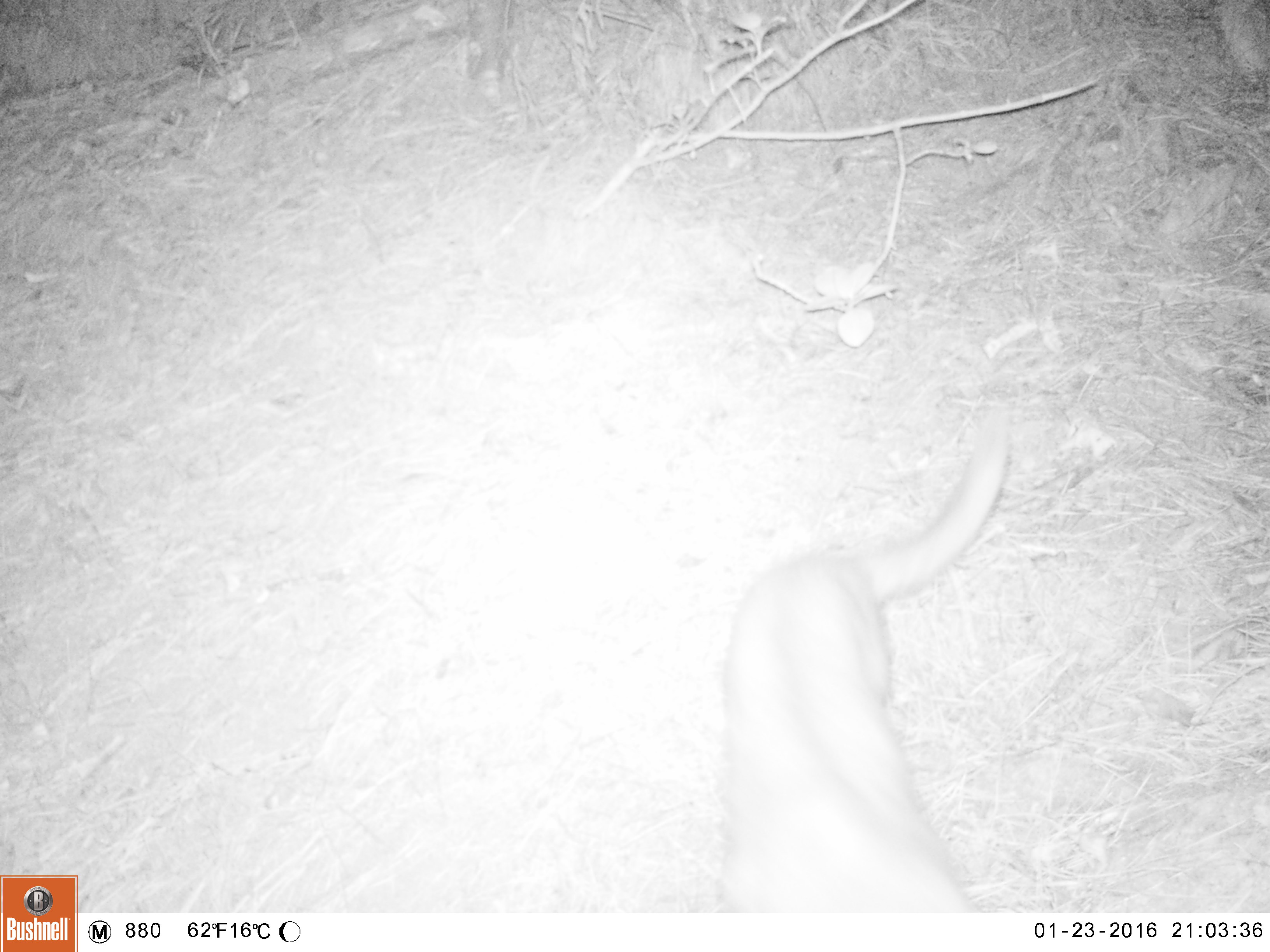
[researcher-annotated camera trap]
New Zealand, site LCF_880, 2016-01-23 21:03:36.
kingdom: Animalia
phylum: Chordata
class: Mammalia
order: Carnivora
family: Canidae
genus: Canis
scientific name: Canis familiaris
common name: domestic dog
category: dog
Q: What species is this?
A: Dog (domestic dog) (Canis familiaris).